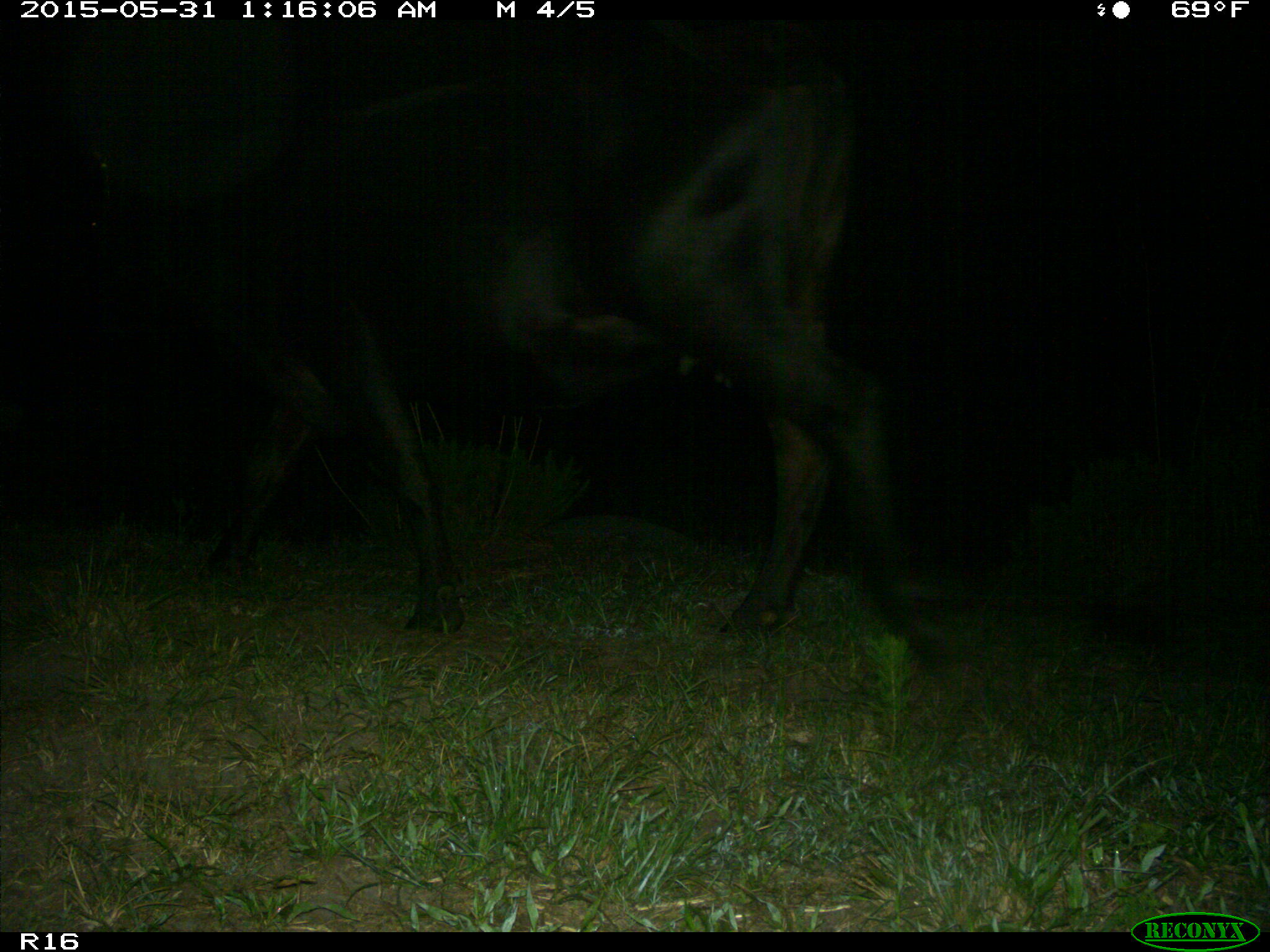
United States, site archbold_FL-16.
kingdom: Animalia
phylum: Chordata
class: Mammalia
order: Artiodactyla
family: Bovidae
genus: Bos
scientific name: Bos taurus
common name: domestic cow